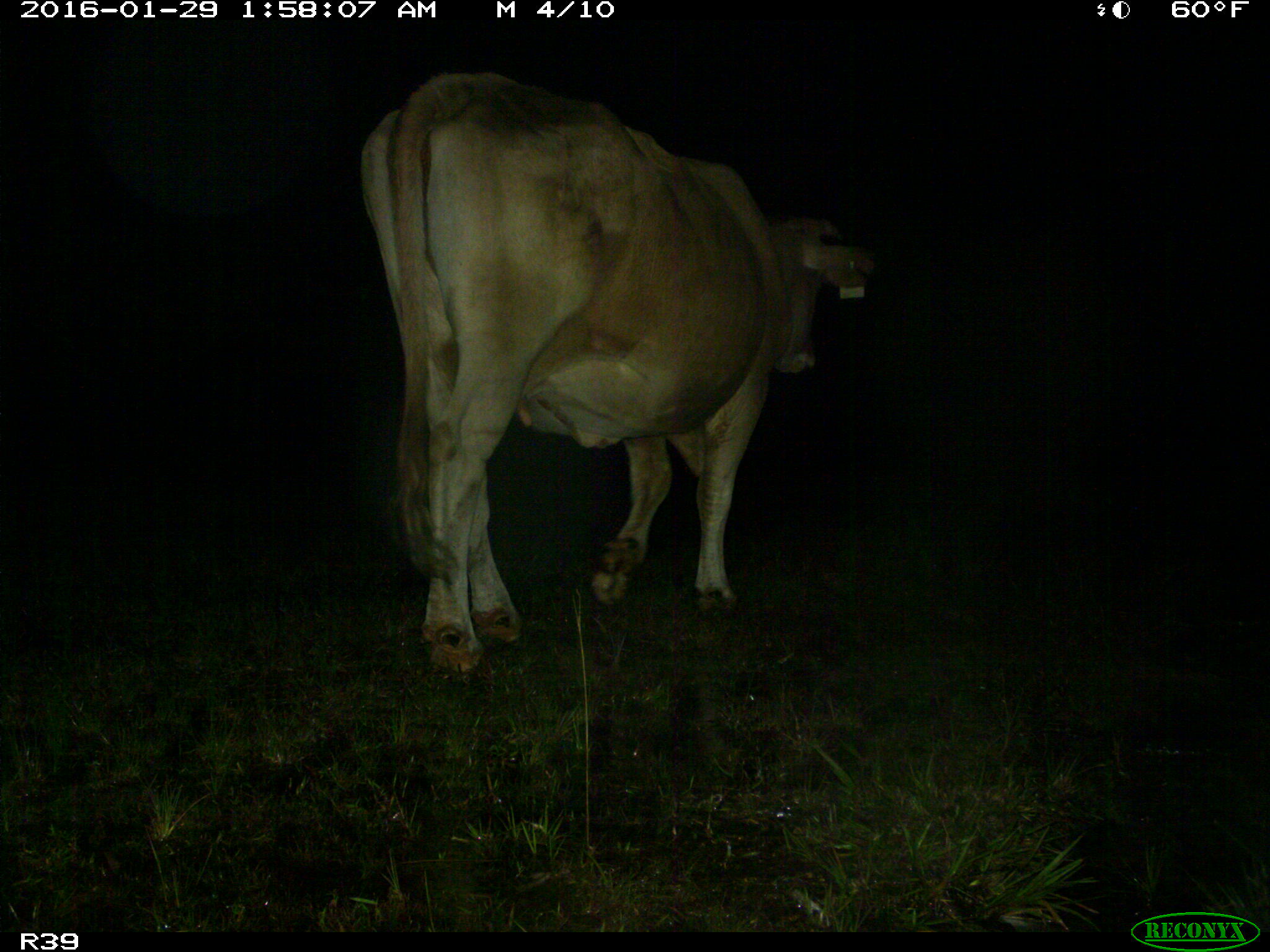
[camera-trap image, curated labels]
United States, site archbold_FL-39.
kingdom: Animalia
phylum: Chordata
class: Mammalia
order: Artiodactyla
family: Bovidae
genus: Bos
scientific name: Bos taurus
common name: domestic cow